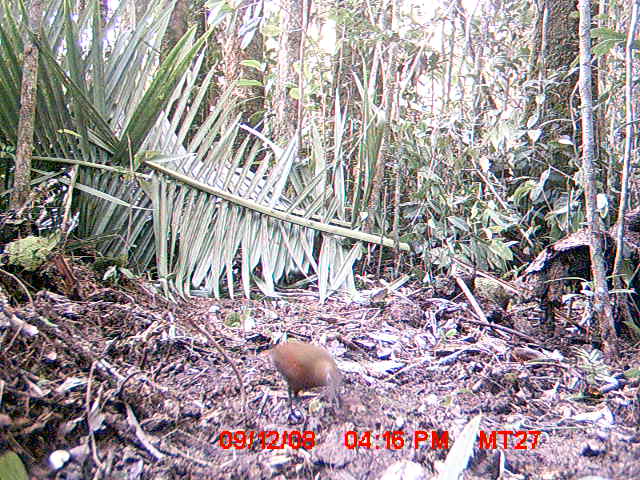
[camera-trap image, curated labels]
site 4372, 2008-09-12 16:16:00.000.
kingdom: Animalia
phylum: Chordata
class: Aves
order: Passeriformes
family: Muscicapidae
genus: Copsychus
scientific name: Copsychus albospecularis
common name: madagascar magpie-robin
Copsychus albospecularis (madagascar magpie-robin), count 1.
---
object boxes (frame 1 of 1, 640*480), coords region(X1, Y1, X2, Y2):
copsychus albospecularis: region(270, 340, 341, 421)